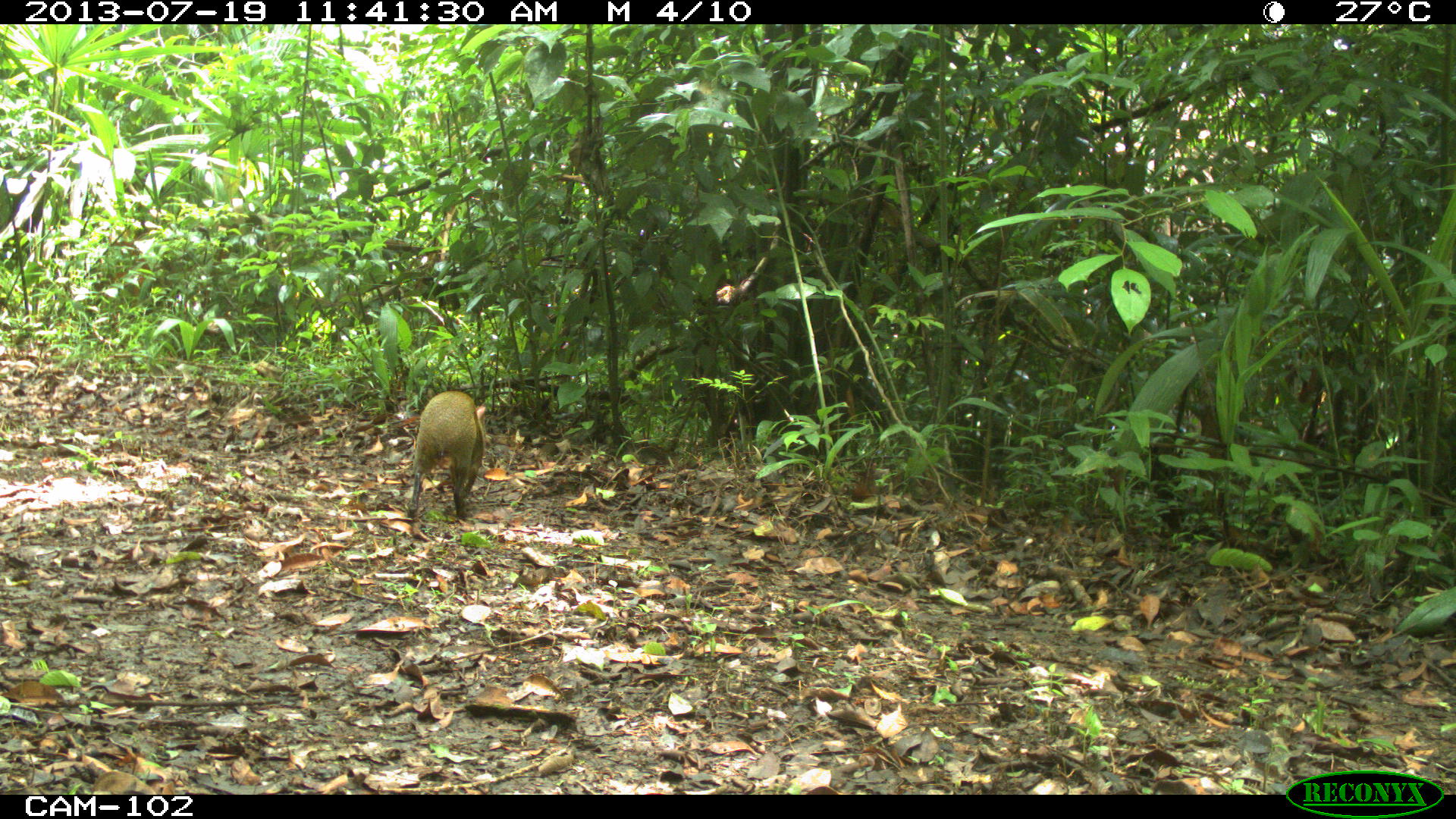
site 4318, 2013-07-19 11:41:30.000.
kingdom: Animalia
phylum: Chordata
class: Mammalia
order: Rodentia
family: Dasyproctidae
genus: Dasyprocta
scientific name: Dasyprocta punctata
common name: central american agouti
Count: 1.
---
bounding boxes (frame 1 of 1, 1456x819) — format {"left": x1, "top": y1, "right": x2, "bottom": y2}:
dasyprocta punctata: {"left": 407, "top": 390, "right": 487, "bottom": 521}